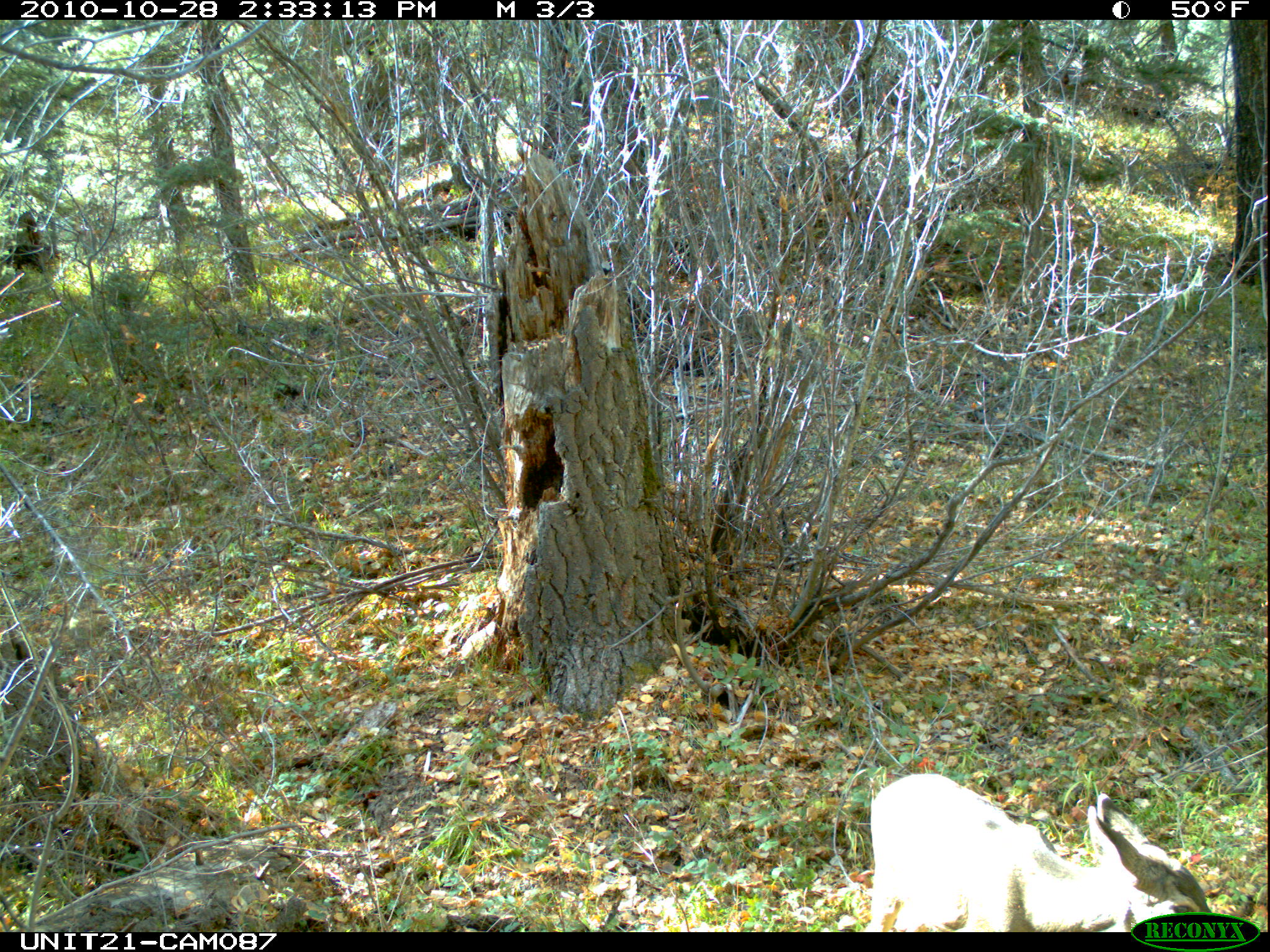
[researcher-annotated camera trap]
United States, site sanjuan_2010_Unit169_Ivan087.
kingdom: Animalia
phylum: Chordata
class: Mammalia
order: Artiodactyla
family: Cervidae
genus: Odocoileus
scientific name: Odocoileus hemionus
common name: mule deer